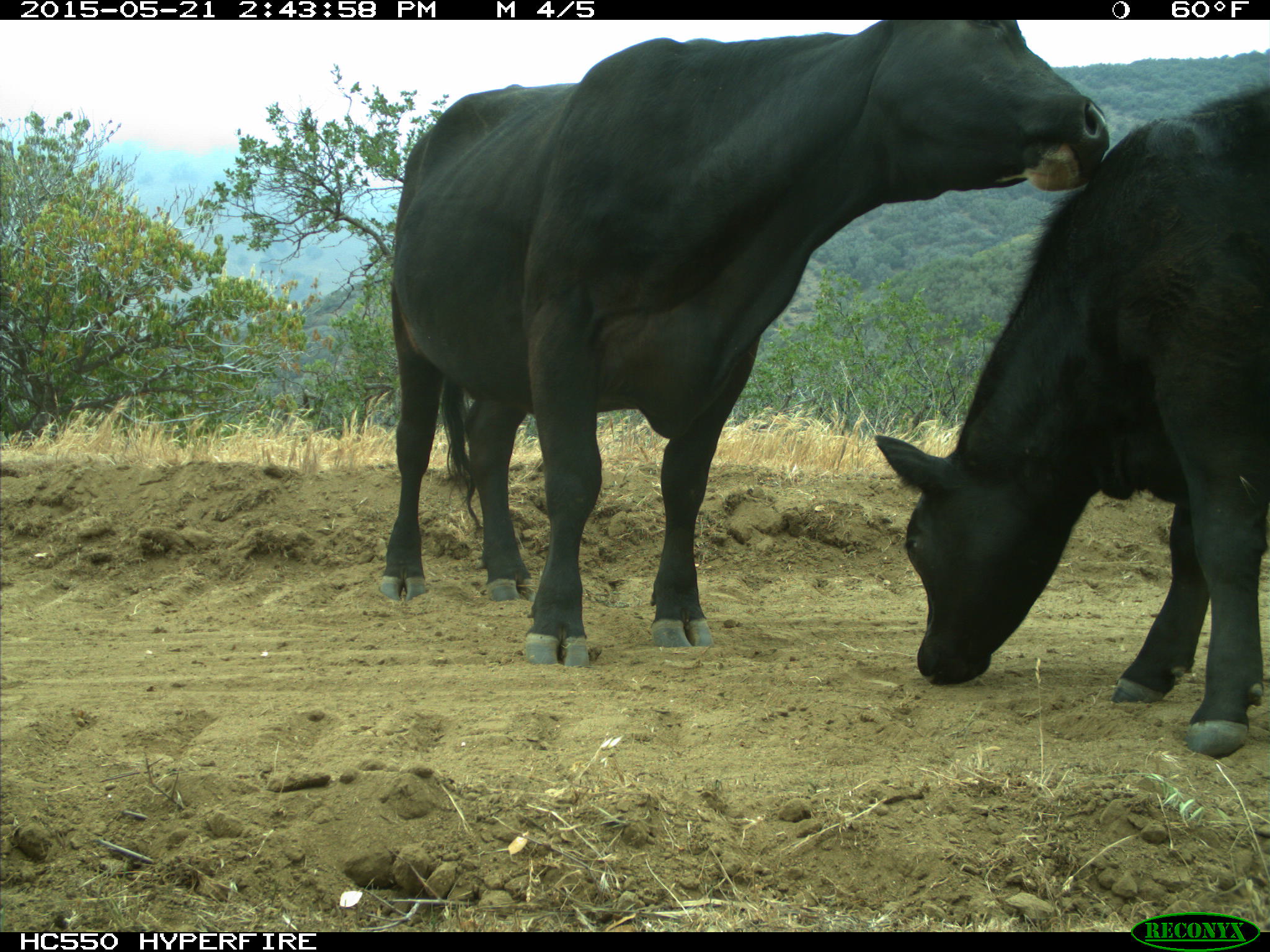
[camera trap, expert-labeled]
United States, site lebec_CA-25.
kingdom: Animalia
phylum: Chordata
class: Mammalia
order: Artiodactyla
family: Bovidae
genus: Bos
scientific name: Bos taurus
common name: domestic cow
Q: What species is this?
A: Bos taurus (domestic cow).